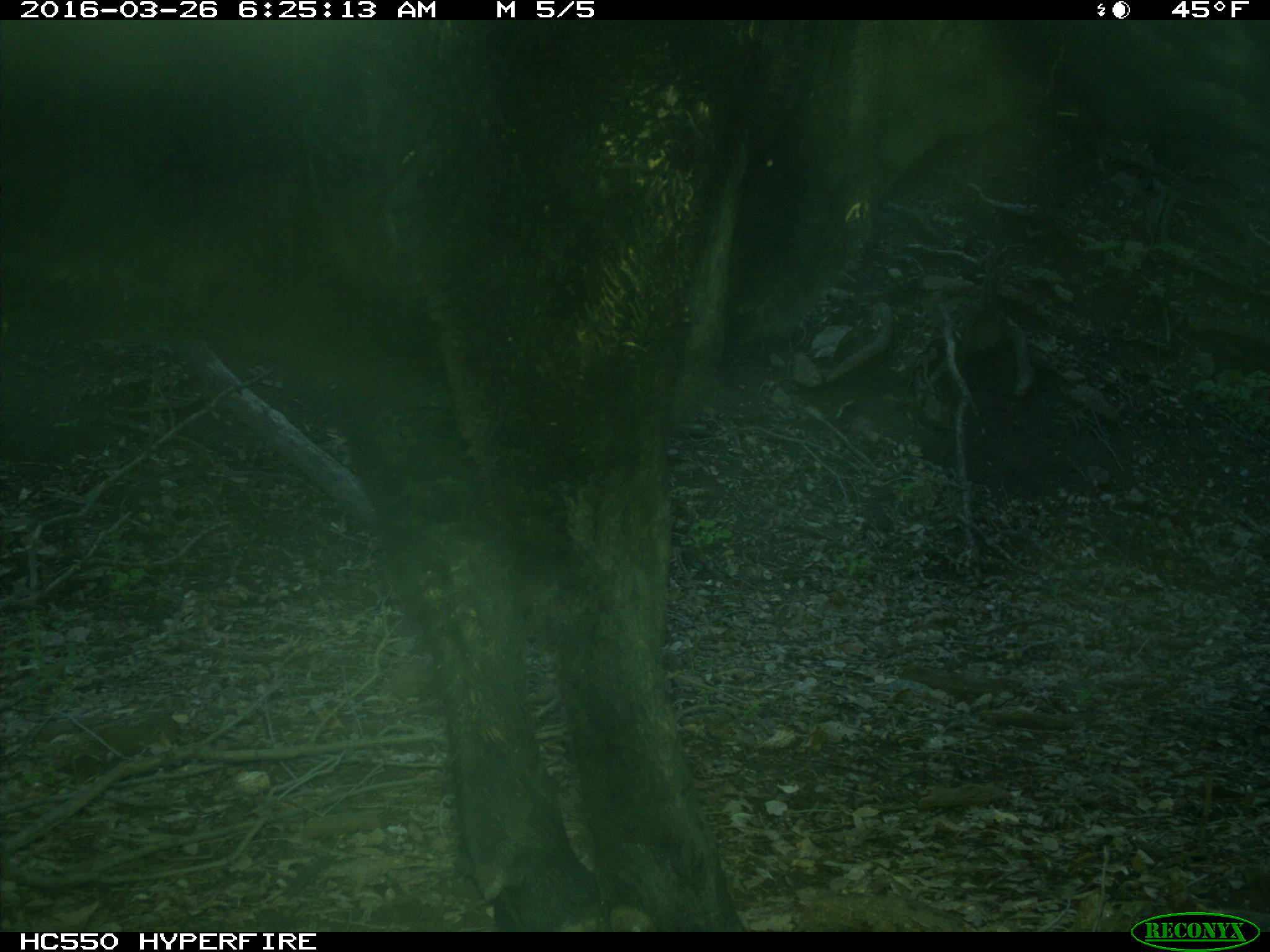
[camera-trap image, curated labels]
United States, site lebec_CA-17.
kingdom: Animalia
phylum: Chordata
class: Mammalia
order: Artiodactyla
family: Bovidae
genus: Bos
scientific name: Bos taurus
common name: domestic cow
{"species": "Bos taurus (domestic cow)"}